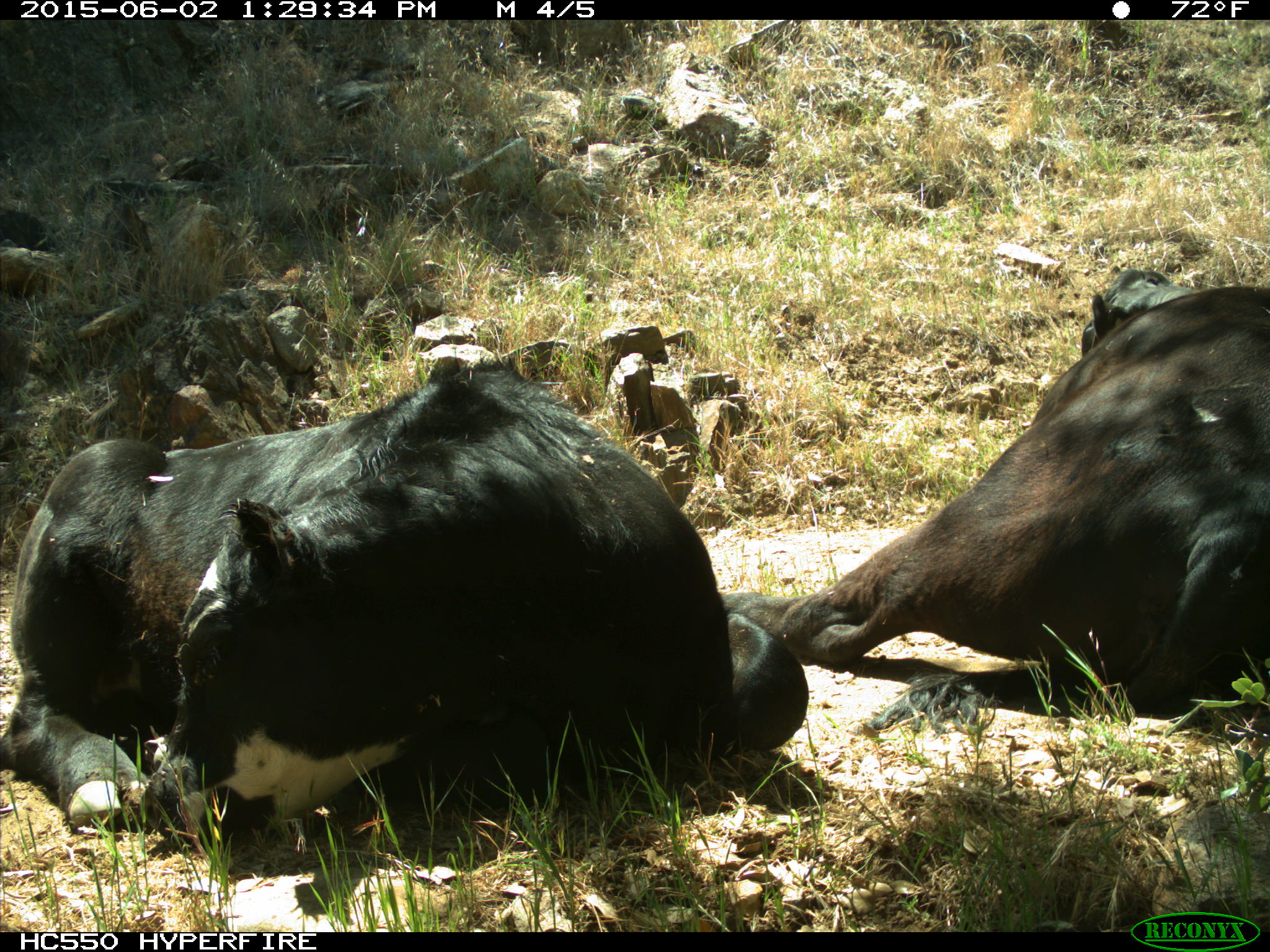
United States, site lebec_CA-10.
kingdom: Animalia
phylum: Chordata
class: Mammalia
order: Artiodactyla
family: Bovidae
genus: Bos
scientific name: Bos taurus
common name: domestic cow